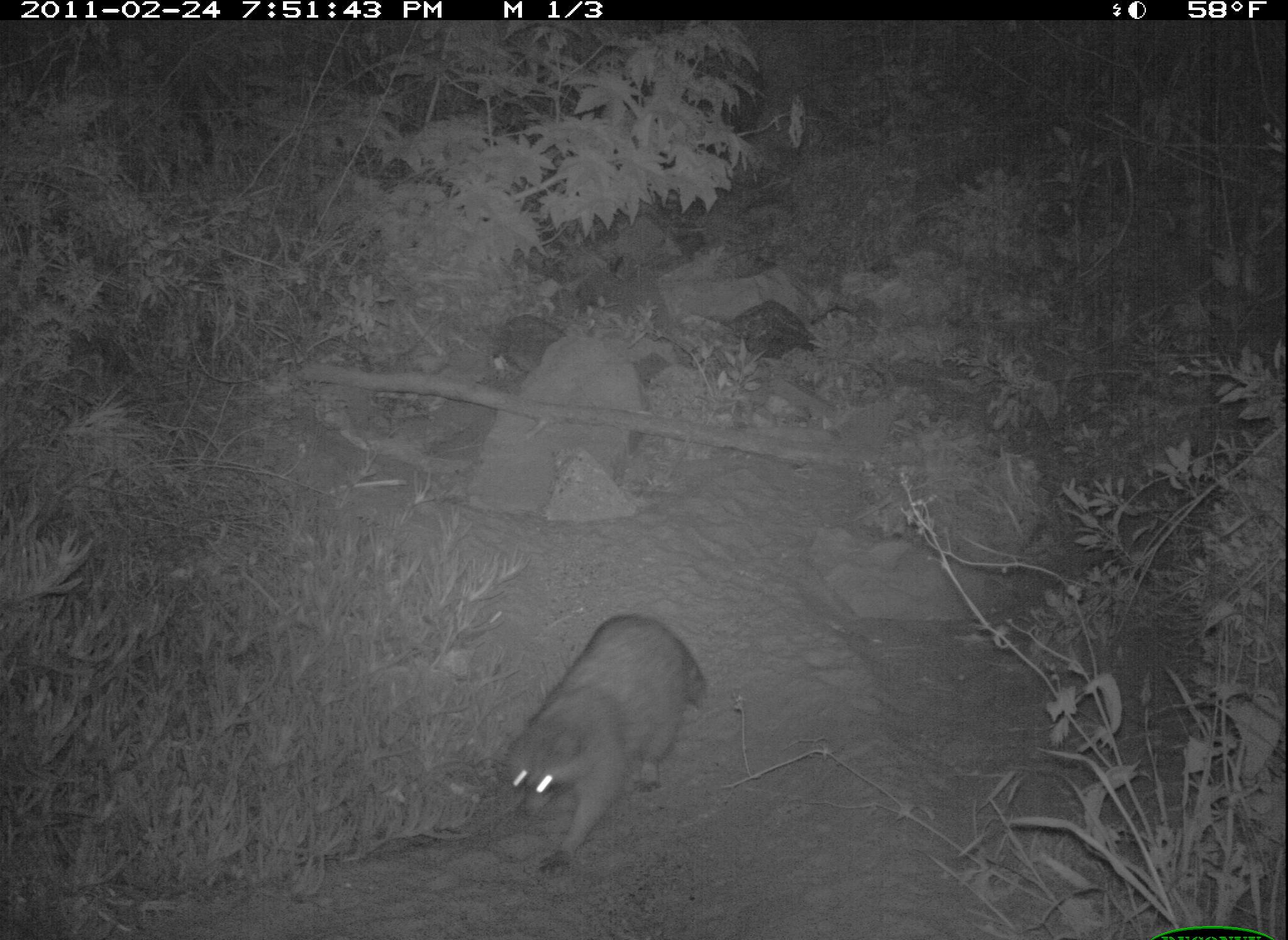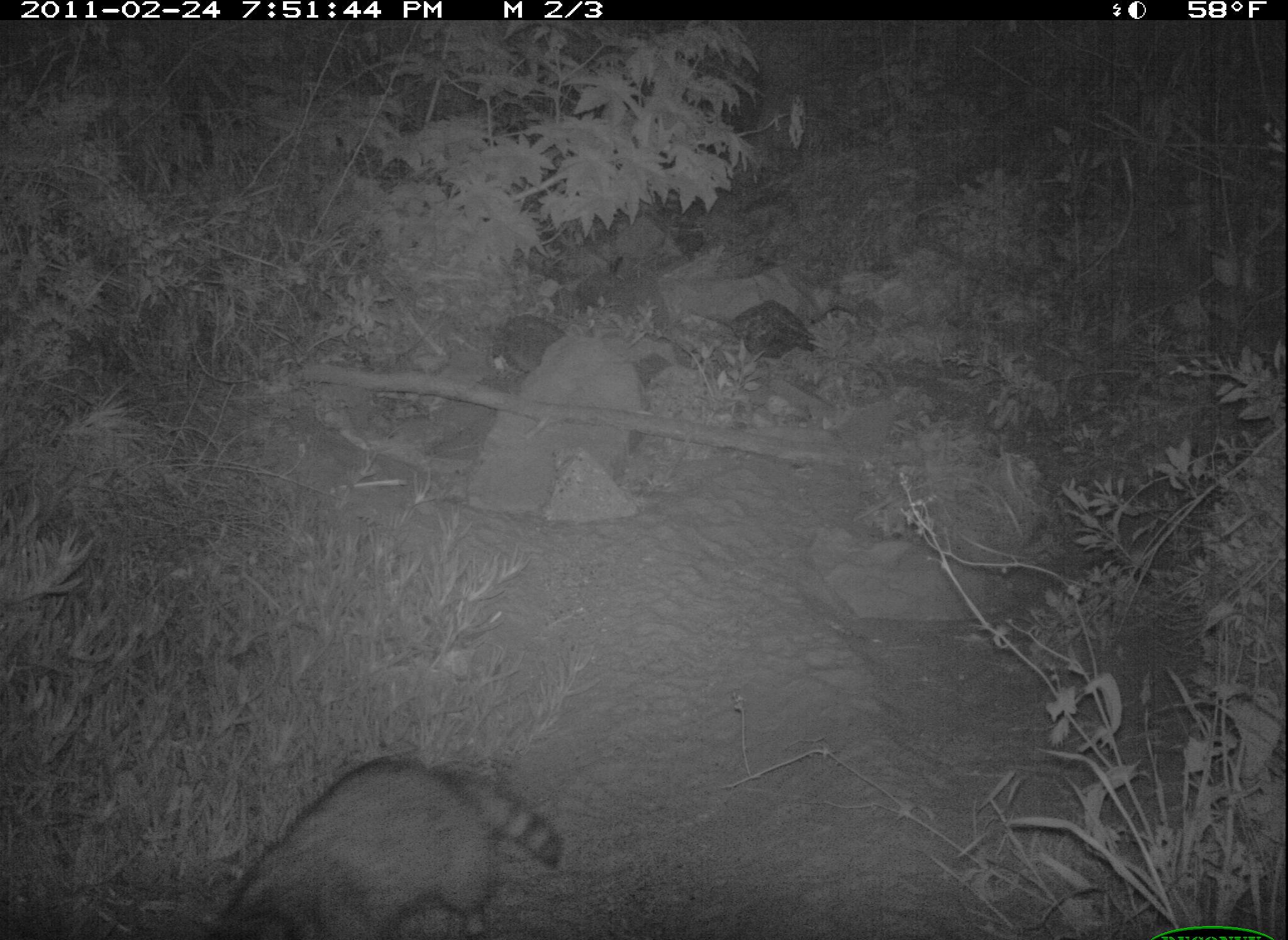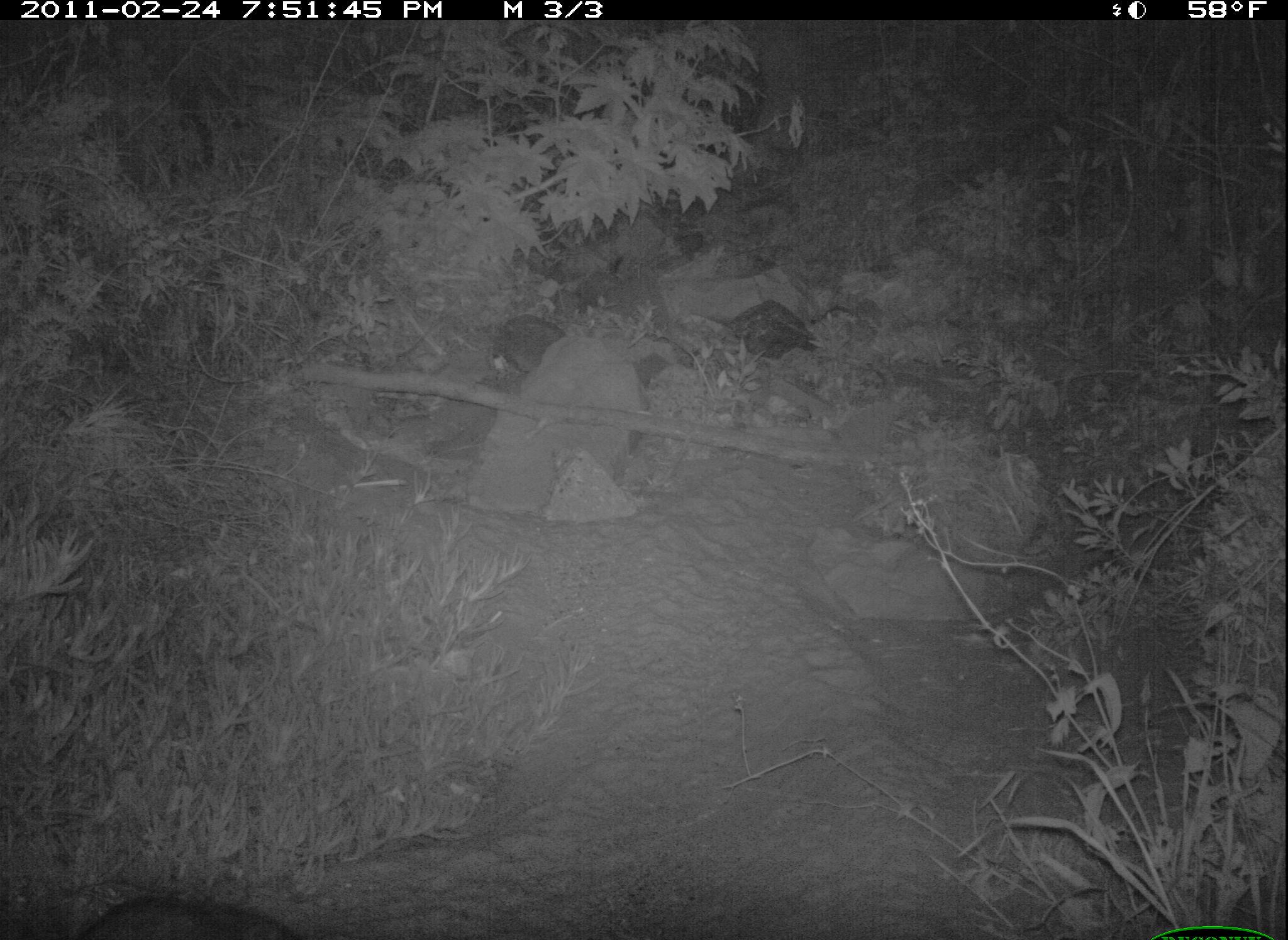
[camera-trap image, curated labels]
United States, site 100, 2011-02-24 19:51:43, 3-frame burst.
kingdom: Animalia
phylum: Chordata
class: Mammalia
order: Carnivora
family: Procyonidae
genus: Procyon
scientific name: Procyon lotor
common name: raccoon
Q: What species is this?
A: Raccoon (Procyon lotor).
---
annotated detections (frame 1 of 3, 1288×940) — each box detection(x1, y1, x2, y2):
raccoon: detection(427, 586, 741, 867)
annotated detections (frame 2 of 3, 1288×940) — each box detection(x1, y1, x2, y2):
raccoon: detection(196, 747, 588, 940)